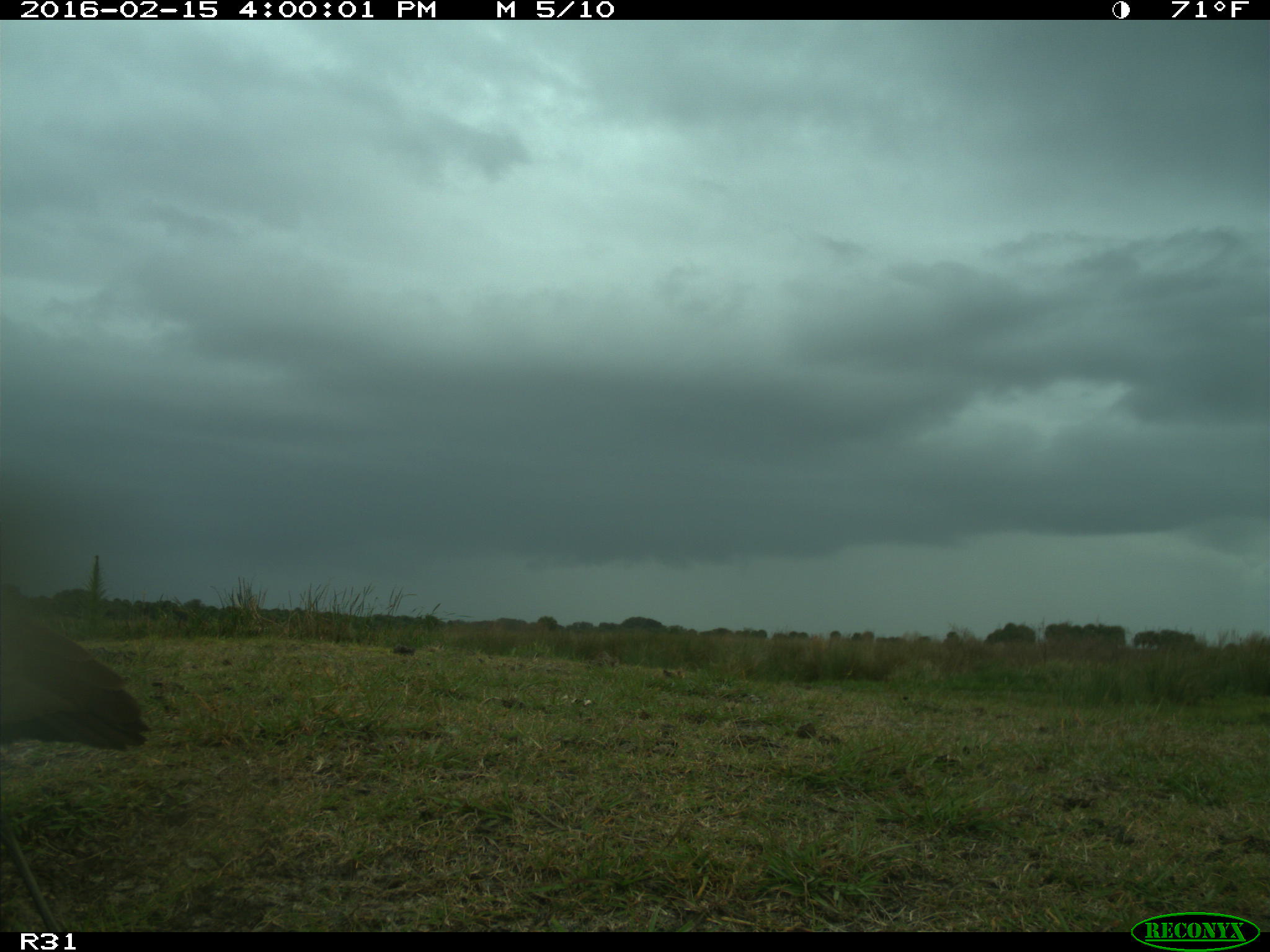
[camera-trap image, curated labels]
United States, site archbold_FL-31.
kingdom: Animalia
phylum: Chordata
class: Aves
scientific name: Aves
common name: birds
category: unidentified bird